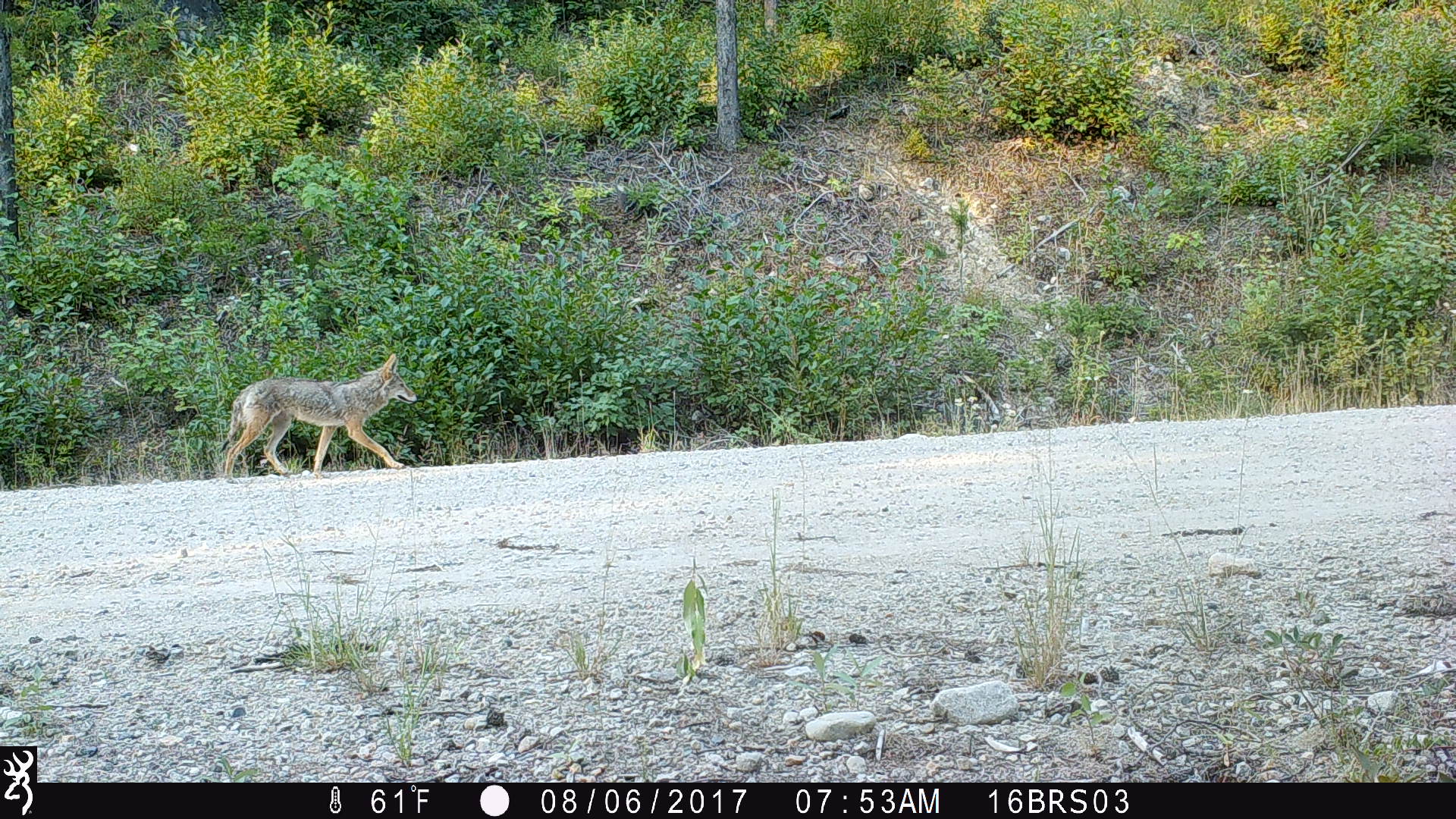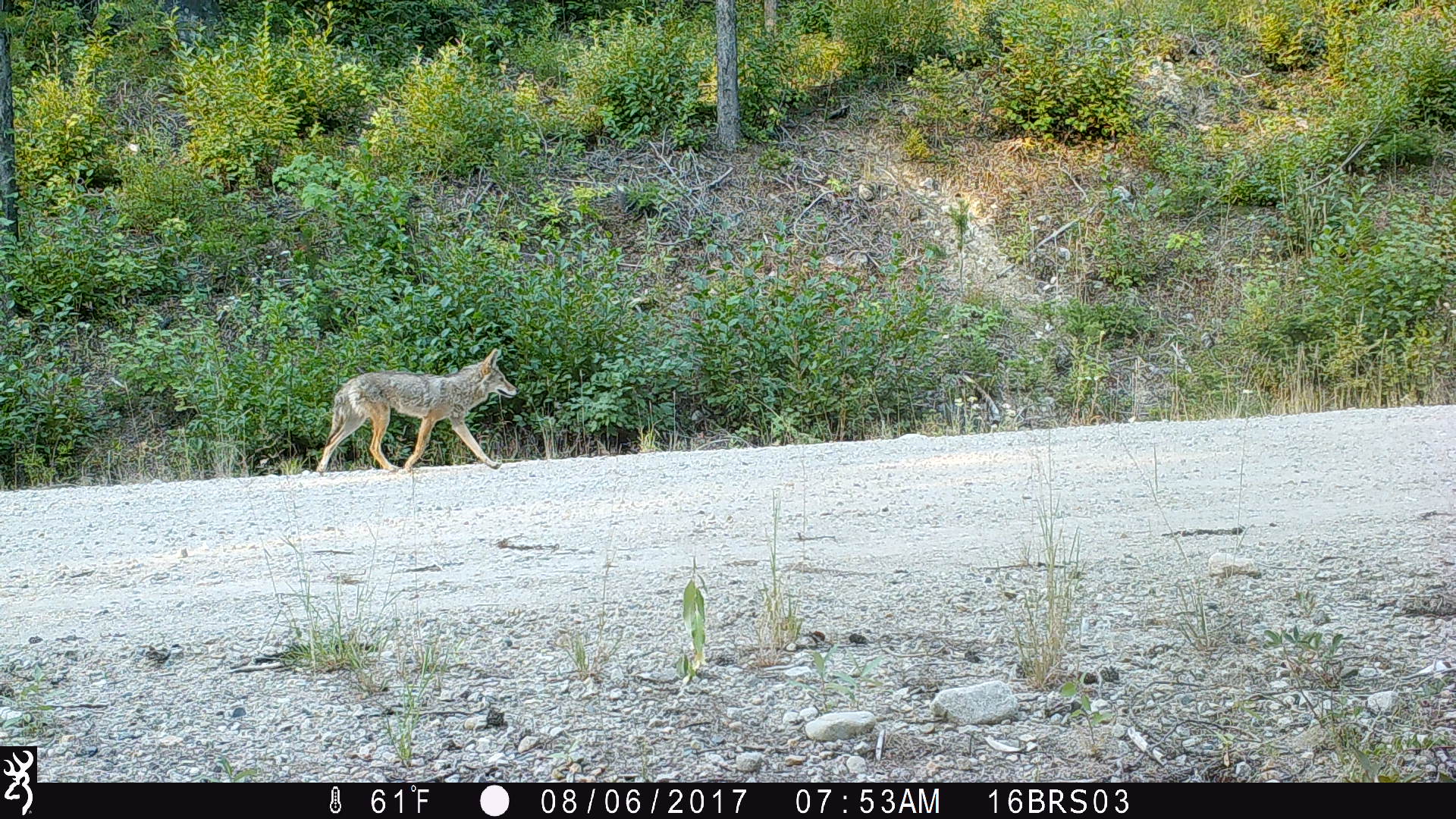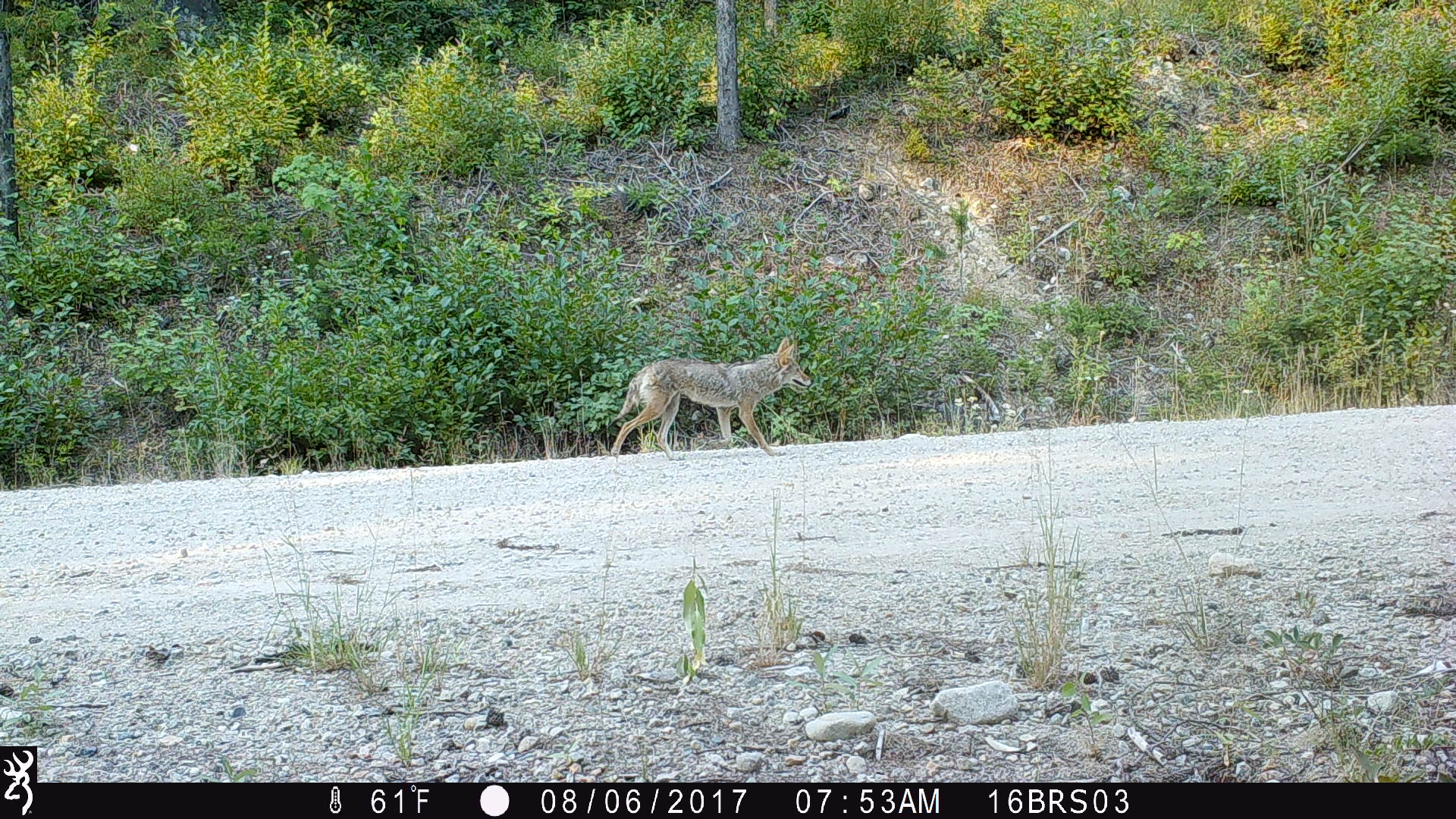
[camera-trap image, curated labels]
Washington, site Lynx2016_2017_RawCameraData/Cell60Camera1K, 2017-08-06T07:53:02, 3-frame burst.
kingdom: Animalia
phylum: Chordata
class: Mammalia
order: Carnivora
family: Canidae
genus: Canis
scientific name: Canis latrans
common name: coyote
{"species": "Canis latrans (coyote)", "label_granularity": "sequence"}